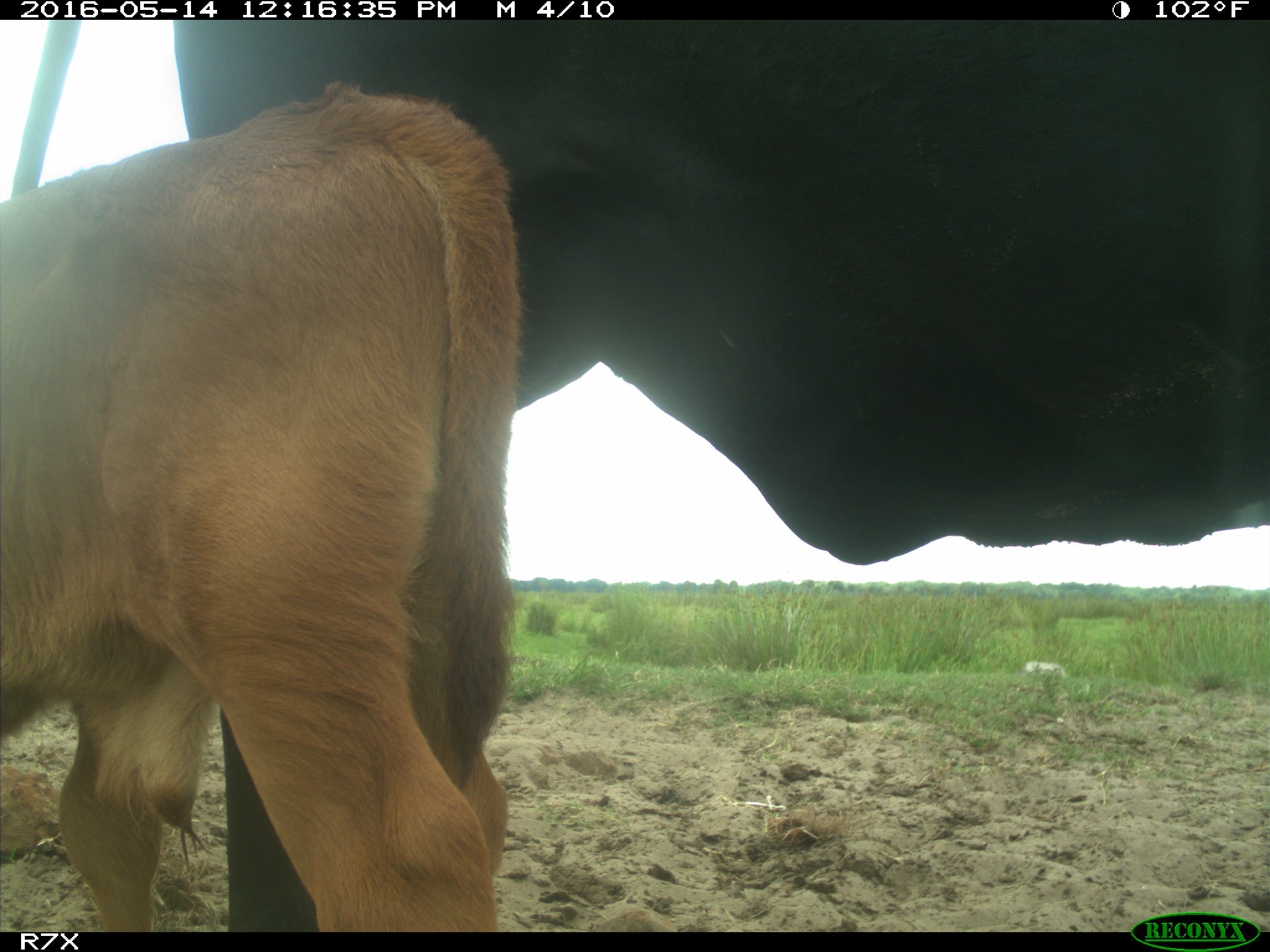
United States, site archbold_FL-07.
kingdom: Animalia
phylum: Chordata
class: Mammalia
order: Artiodactyla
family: Bovidae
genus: Bos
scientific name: Bos taurus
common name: domestic cow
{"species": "Bos taurus (domestic cow)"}